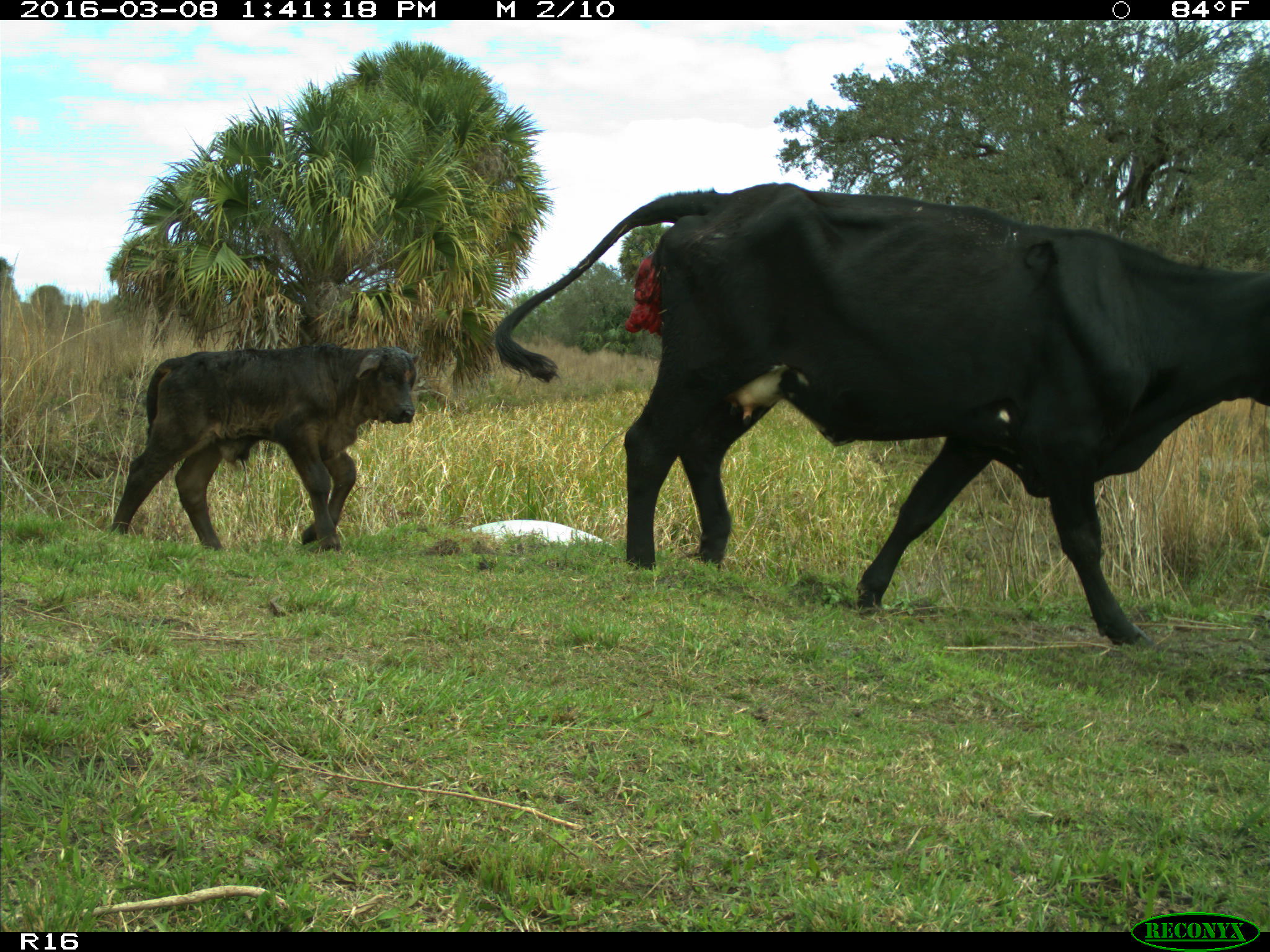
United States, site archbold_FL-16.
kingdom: Animalia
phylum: Chordata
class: Mammalia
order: Artiodactyla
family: Bovidae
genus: Bos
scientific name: Bos taurus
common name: domestic cow